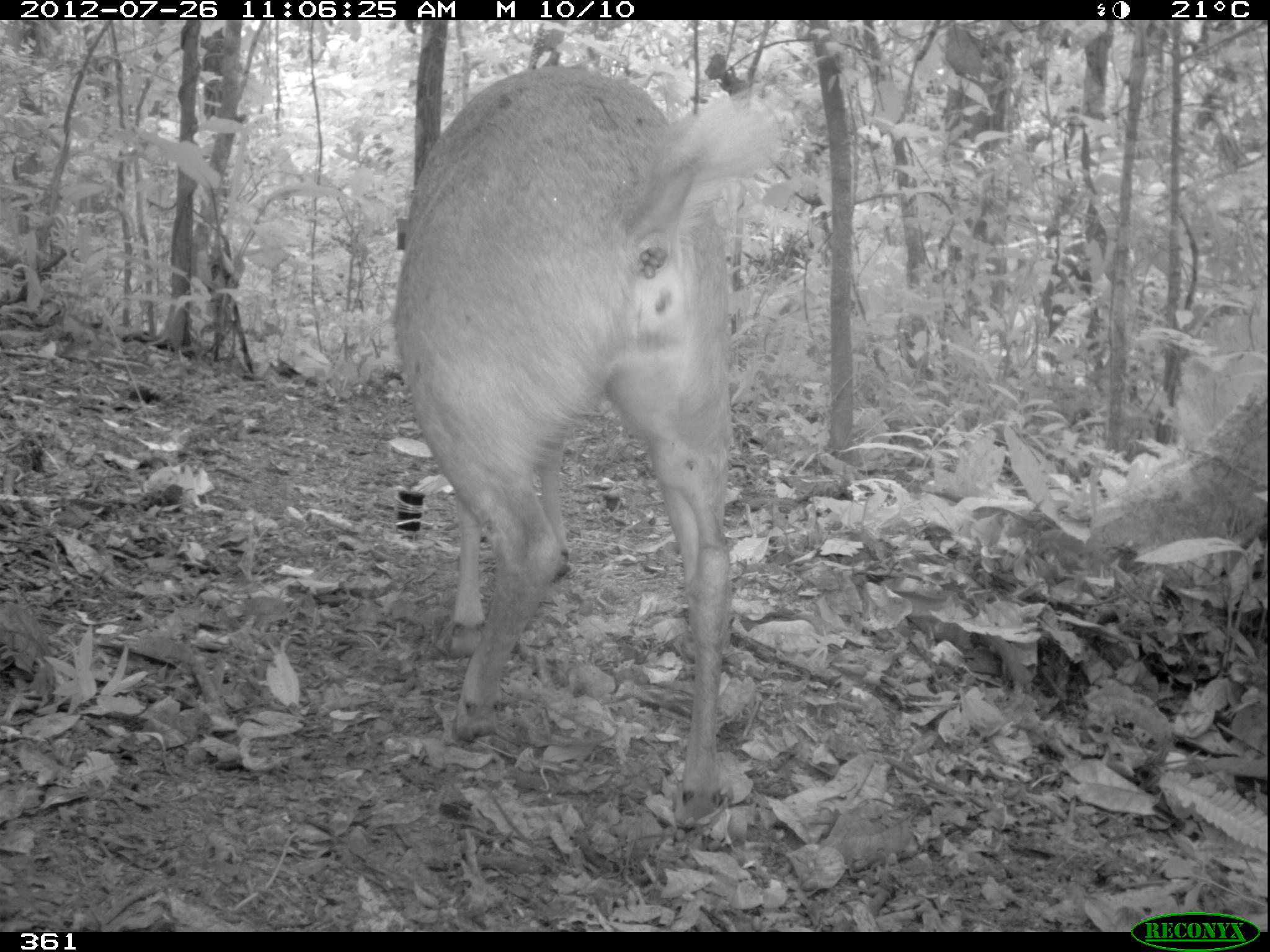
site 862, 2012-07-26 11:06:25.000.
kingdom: Animalia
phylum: Chordata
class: Mammalia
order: Artiodactyla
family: Cervidae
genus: Mazama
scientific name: Mazama americana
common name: red brocket